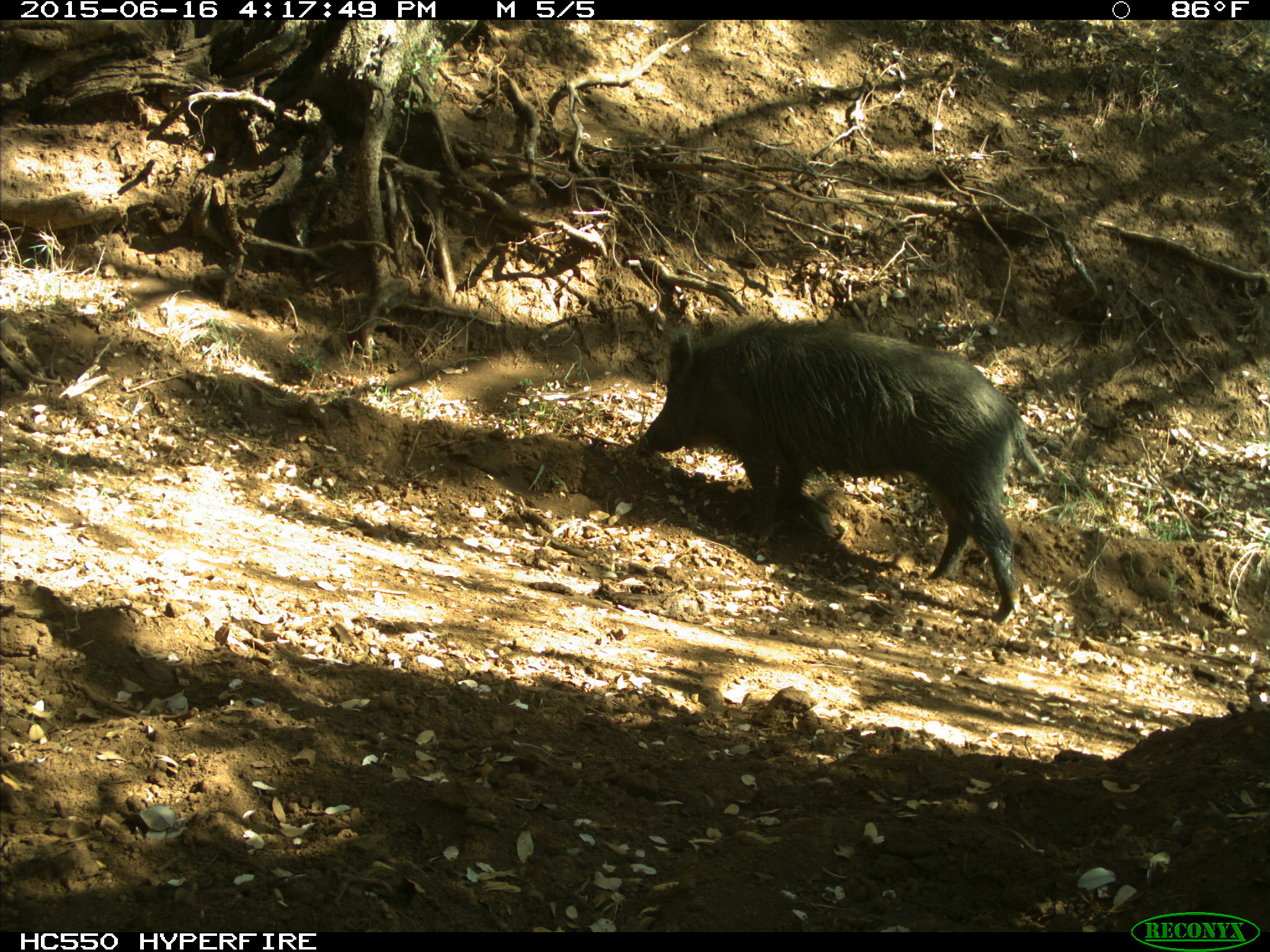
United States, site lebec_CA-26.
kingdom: Animalia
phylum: Chordata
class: Mammalia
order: Artiodactyla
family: Suidae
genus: Sus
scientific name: Sus scrofa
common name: wild boar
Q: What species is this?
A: Sus scrofa (wild boar).